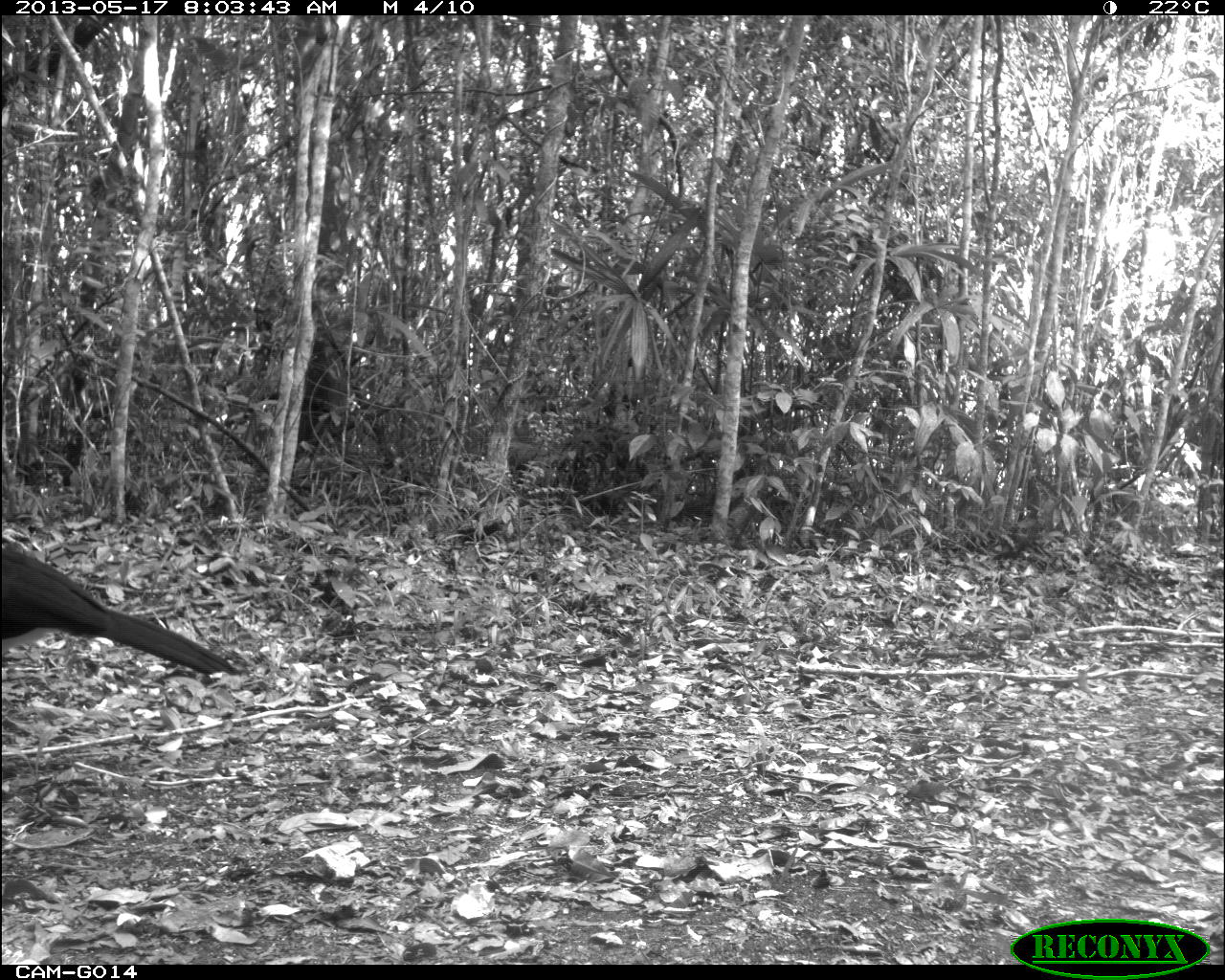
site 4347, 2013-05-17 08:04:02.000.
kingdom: Animalia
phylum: Chordata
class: Aves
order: Galliformes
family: Cracidae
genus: Crax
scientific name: Crax rubra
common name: great curassow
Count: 1.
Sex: male.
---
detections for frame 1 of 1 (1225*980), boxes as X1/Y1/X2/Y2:
crax rubra: 1/537/241/677